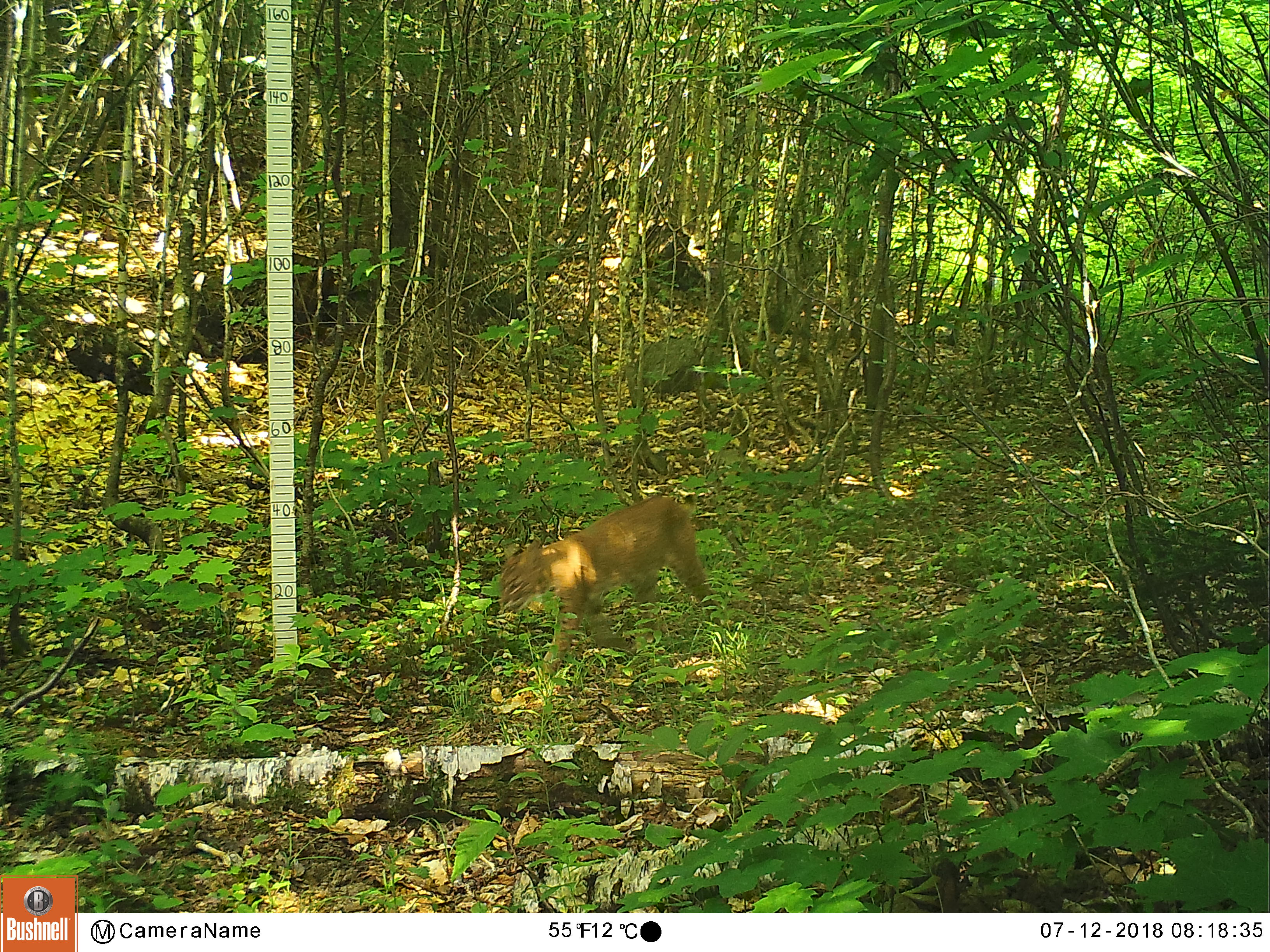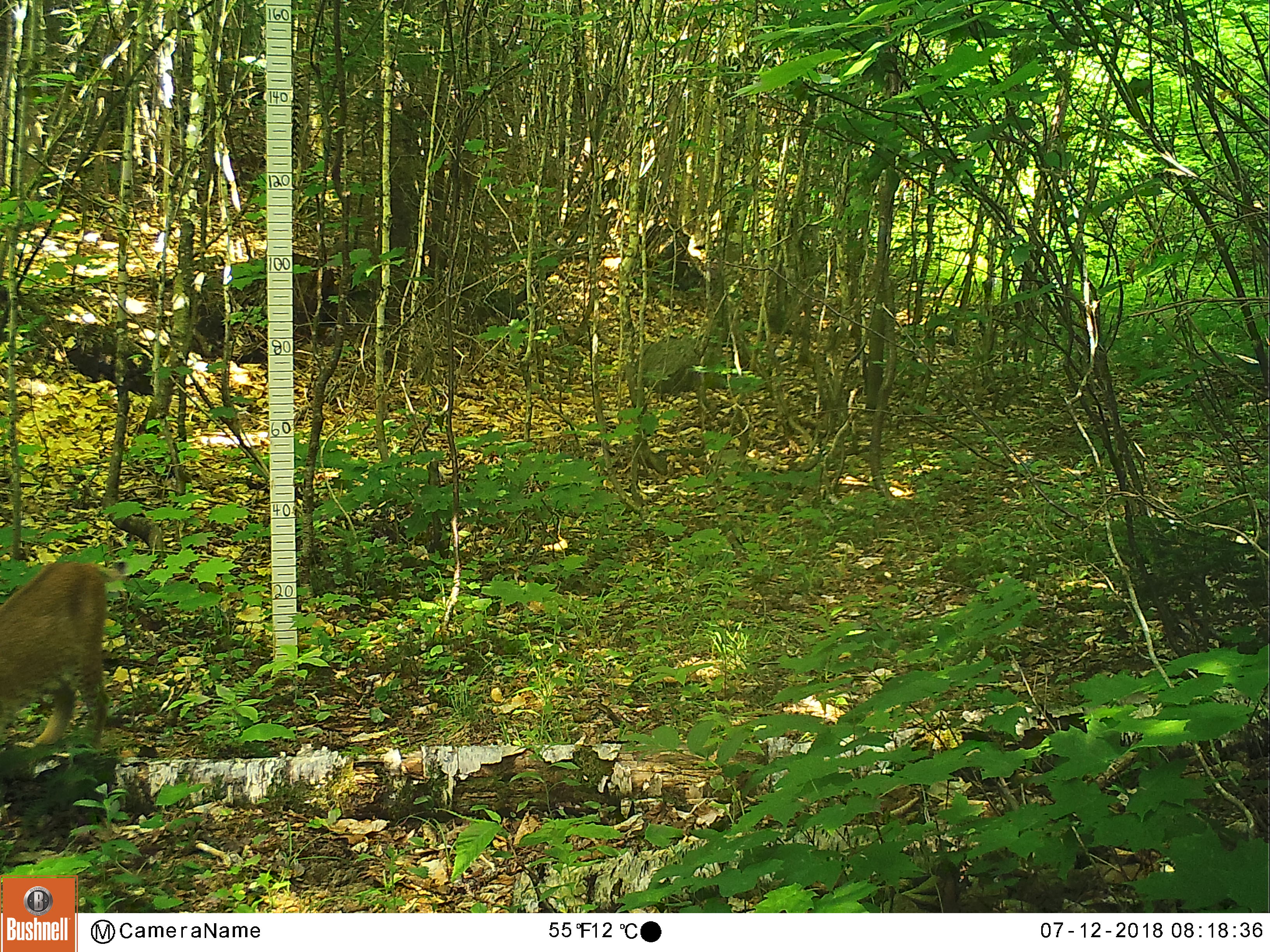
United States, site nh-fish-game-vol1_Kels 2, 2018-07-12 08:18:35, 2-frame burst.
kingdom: Animalia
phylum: Chordata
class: Mammalia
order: Carnivora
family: Felidae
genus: Lynx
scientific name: Lynx rufus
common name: bobcat